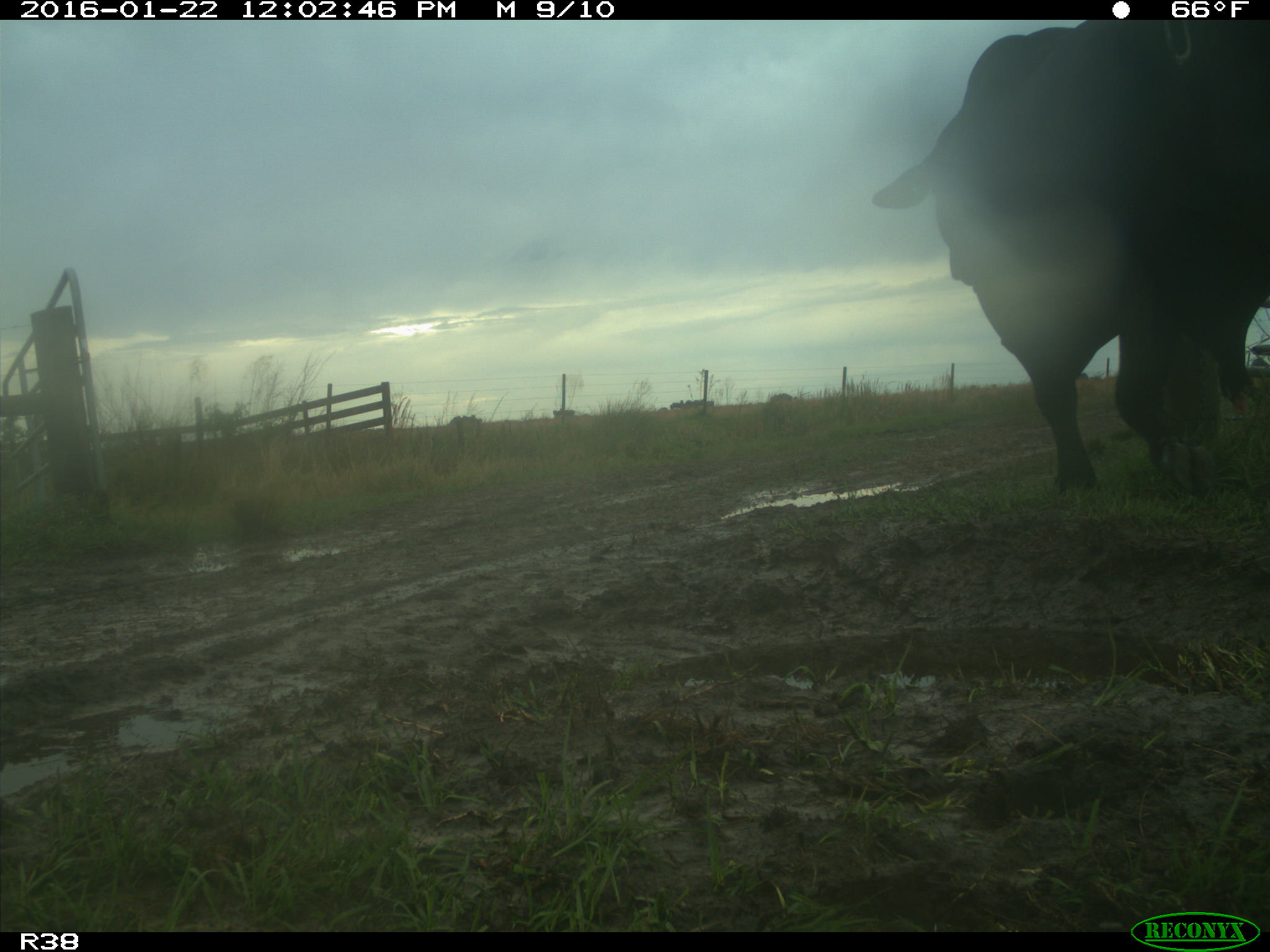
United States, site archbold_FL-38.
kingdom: Animalia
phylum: Chordata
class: Mammalia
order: Artiodactyla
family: Bovidae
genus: Bos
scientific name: Bos taurus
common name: domestic cow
Bos taurus (domestic cow).